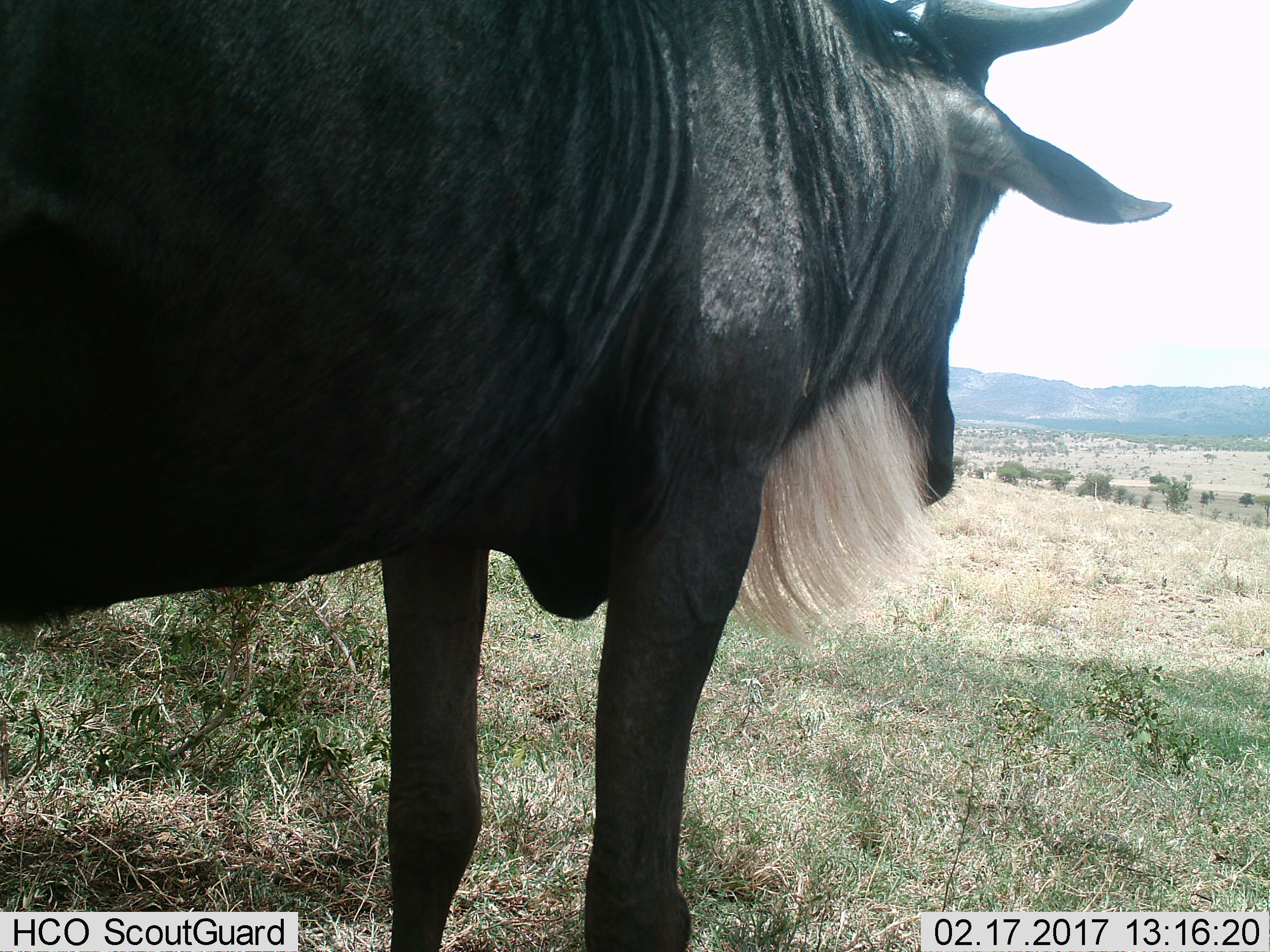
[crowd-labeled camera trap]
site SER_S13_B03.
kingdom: Animalia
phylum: Chordata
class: Mammalia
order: Artiodactyla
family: Bovidae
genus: Connochaetes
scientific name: Connochaetes taurinus taurinus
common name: blue wildebeest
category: wildebeestblue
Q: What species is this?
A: Wildebeestblue (blue wildebeest) (Connochaetes taurinus taurinus).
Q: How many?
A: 1.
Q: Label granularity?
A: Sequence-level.